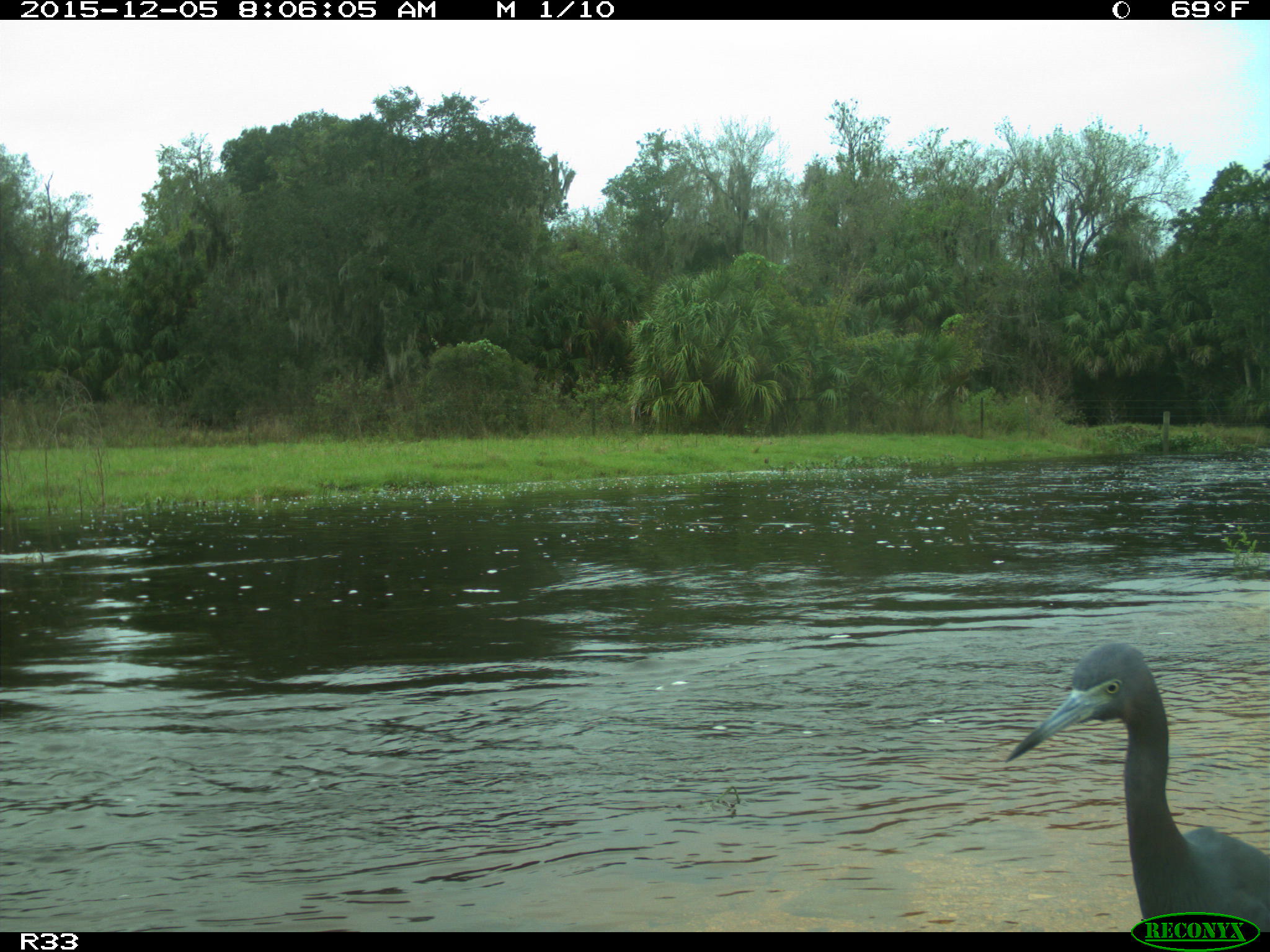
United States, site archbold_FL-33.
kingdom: Animalia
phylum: Chordata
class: Aves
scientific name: Aves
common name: birds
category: unidentified bird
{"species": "unidentified bird (birds) (Aves)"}